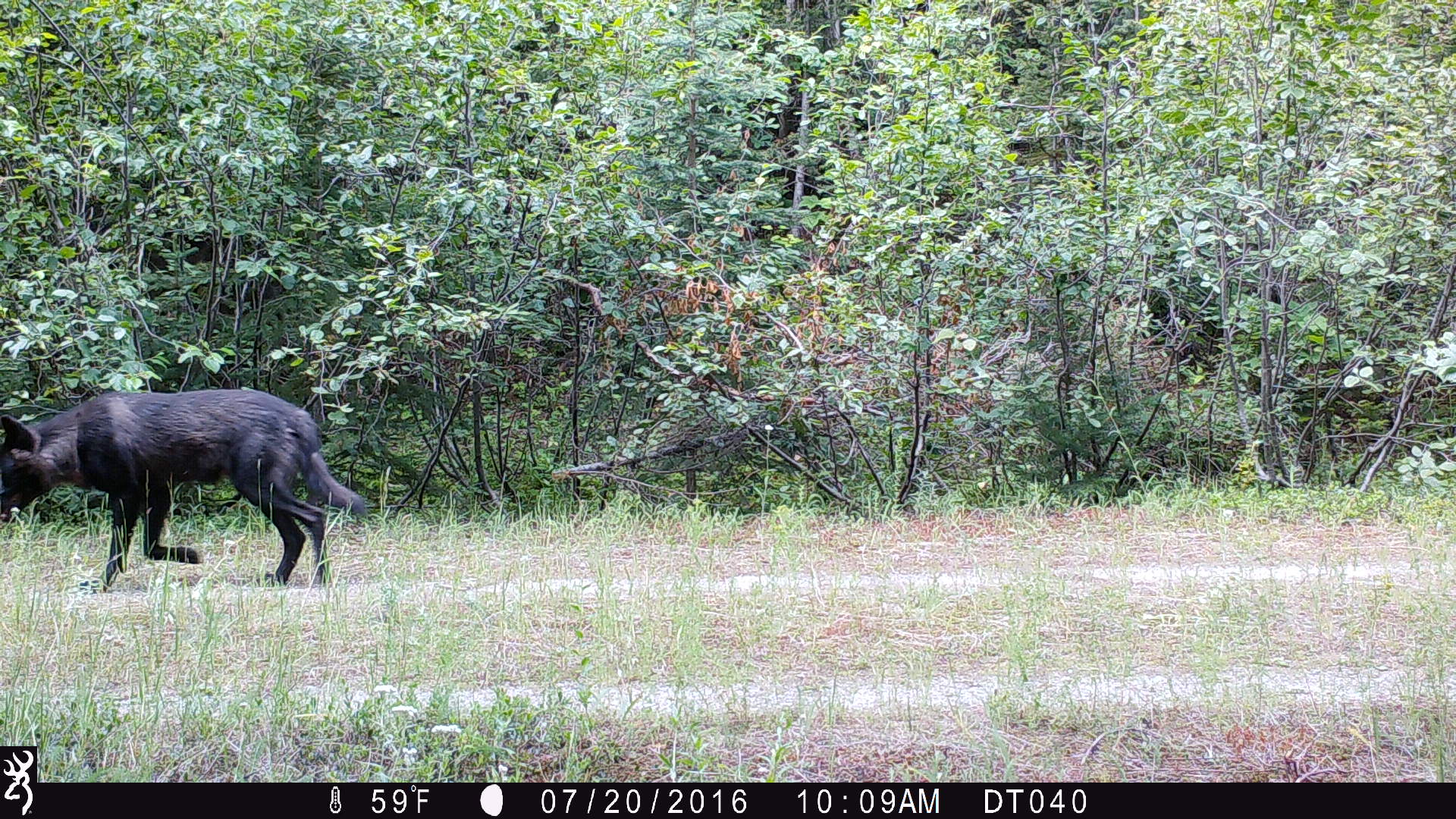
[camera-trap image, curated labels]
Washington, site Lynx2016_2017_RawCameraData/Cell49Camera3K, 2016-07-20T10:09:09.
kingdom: Animalia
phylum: Chordata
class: Mammalia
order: Carnivora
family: Canidae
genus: Canis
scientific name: Canis lupus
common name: gray wolf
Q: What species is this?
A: Canis lupus (gray wolf).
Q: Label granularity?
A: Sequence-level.